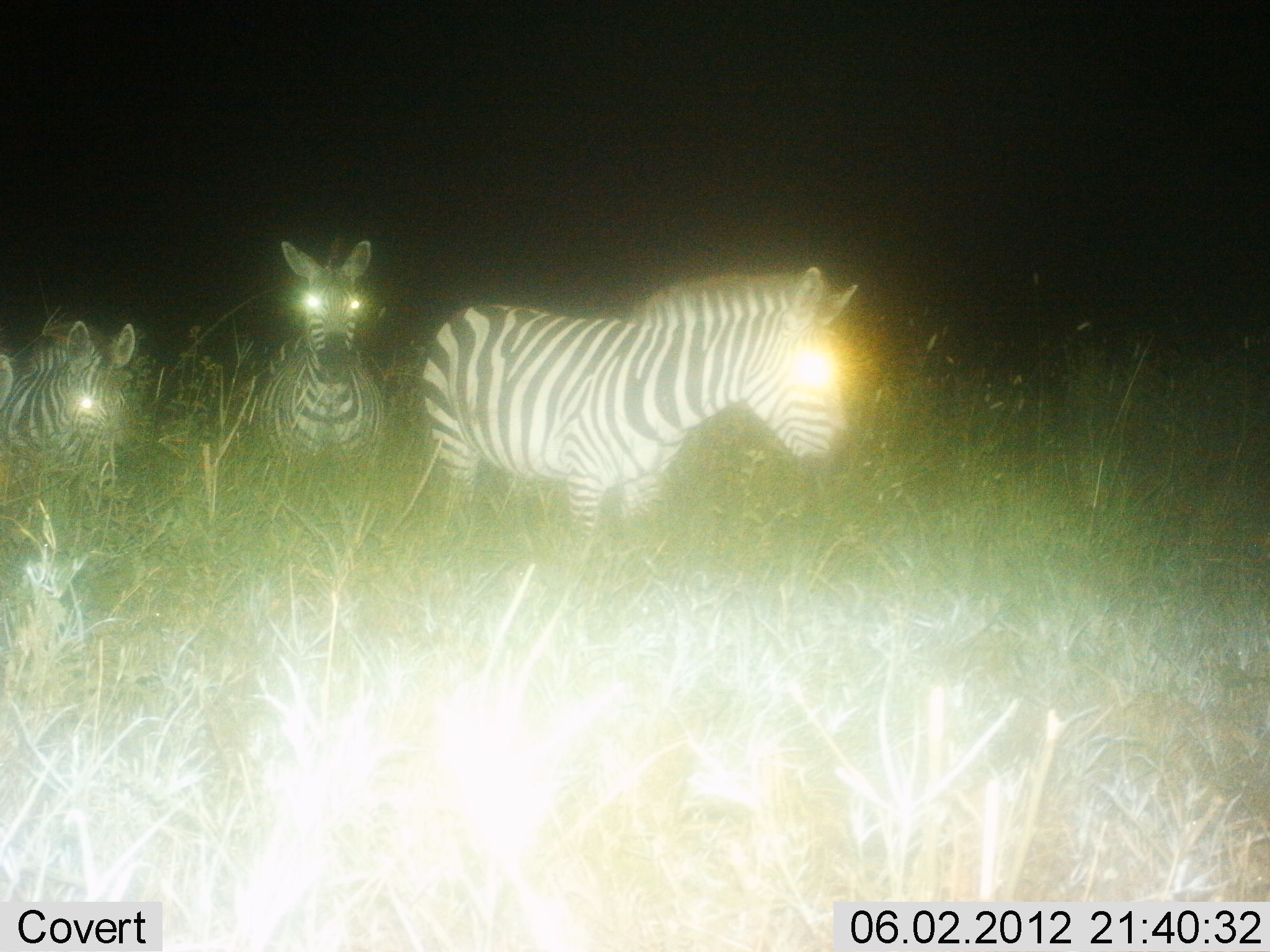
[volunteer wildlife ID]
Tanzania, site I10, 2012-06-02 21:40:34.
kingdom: Animalia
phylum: Chordata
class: Mammalia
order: Perissodactyla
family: Equidae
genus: Equus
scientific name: Equus quagga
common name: plains zebra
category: zebra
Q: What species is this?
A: Zebra (plains zebra) (Equus quagga).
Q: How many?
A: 3.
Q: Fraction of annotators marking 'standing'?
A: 70%.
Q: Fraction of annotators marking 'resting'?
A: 10%.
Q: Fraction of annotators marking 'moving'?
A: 30%.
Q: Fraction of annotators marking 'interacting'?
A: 0%.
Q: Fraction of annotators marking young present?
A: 10%.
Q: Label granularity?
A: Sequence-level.